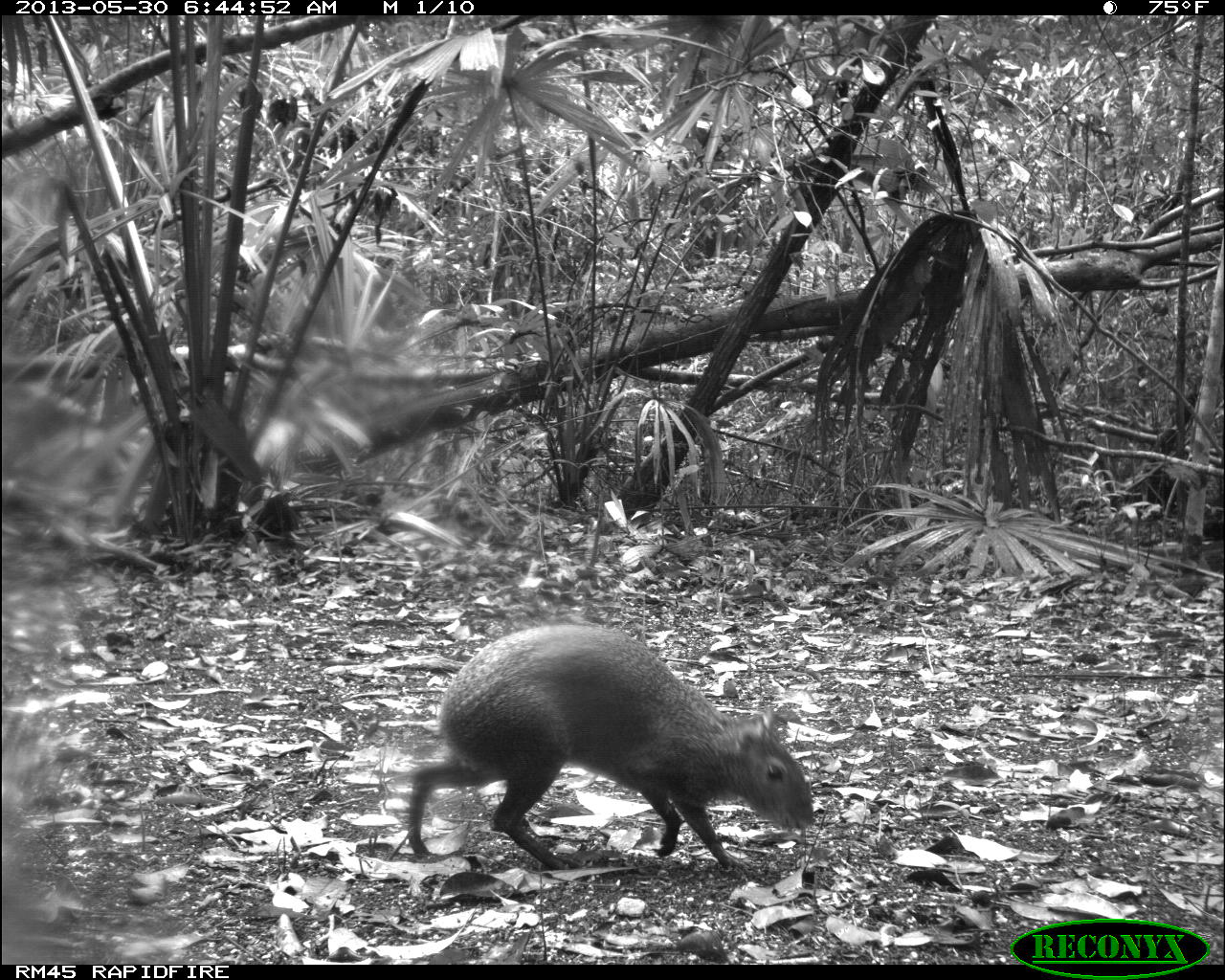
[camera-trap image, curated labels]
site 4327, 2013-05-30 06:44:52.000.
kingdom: Animalia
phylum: Chordata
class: Mammalia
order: Rodentia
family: Dasyproctidae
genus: Dasyprocta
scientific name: Dasyprocta punctata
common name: central american agouti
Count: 1.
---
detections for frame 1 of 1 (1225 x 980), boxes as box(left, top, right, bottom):
dasyprocta punctata: box(402, 621, 815, 871)